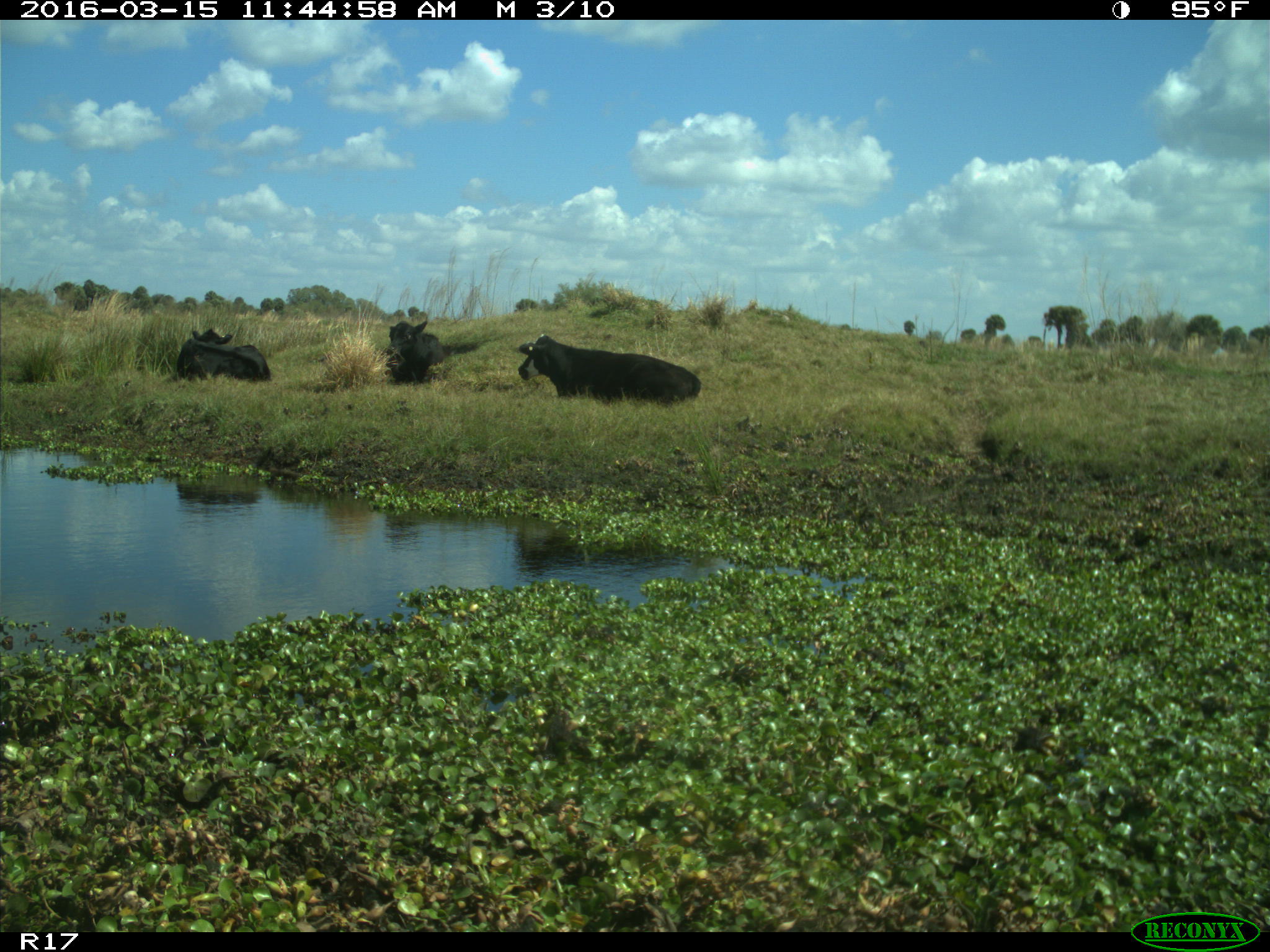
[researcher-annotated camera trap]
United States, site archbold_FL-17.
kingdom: Animalia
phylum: Chordata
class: Mammalia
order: Artiodactyla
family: Bovidae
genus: Bos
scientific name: Bos taurus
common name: domestic cow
Bos taurus (domestic cow).